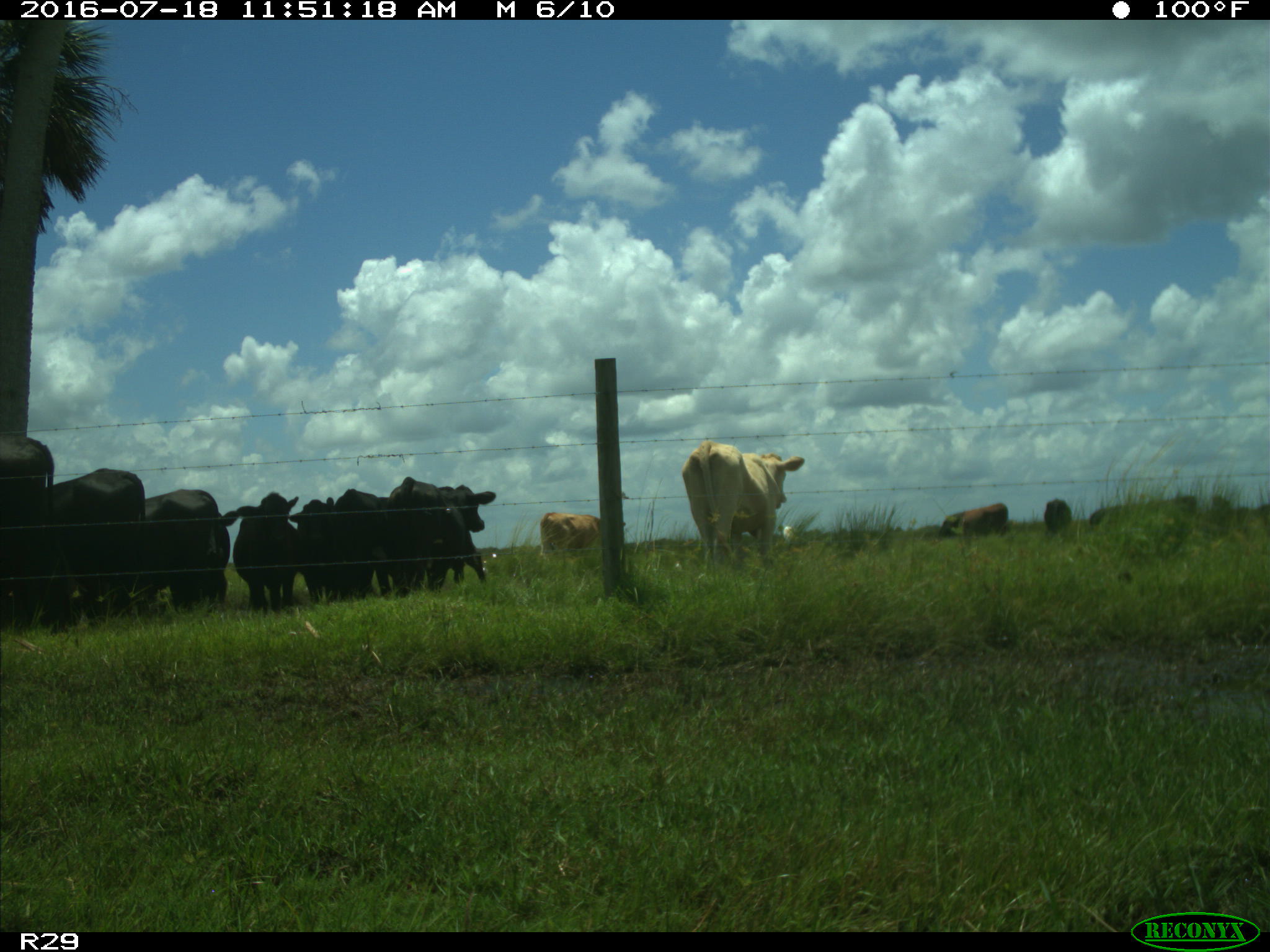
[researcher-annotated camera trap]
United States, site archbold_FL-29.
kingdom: Animalia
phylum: Chordata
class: Mammalia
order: Artiodactyla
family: Bovidae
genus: Bos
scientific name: Bos taurus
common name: domestic cow